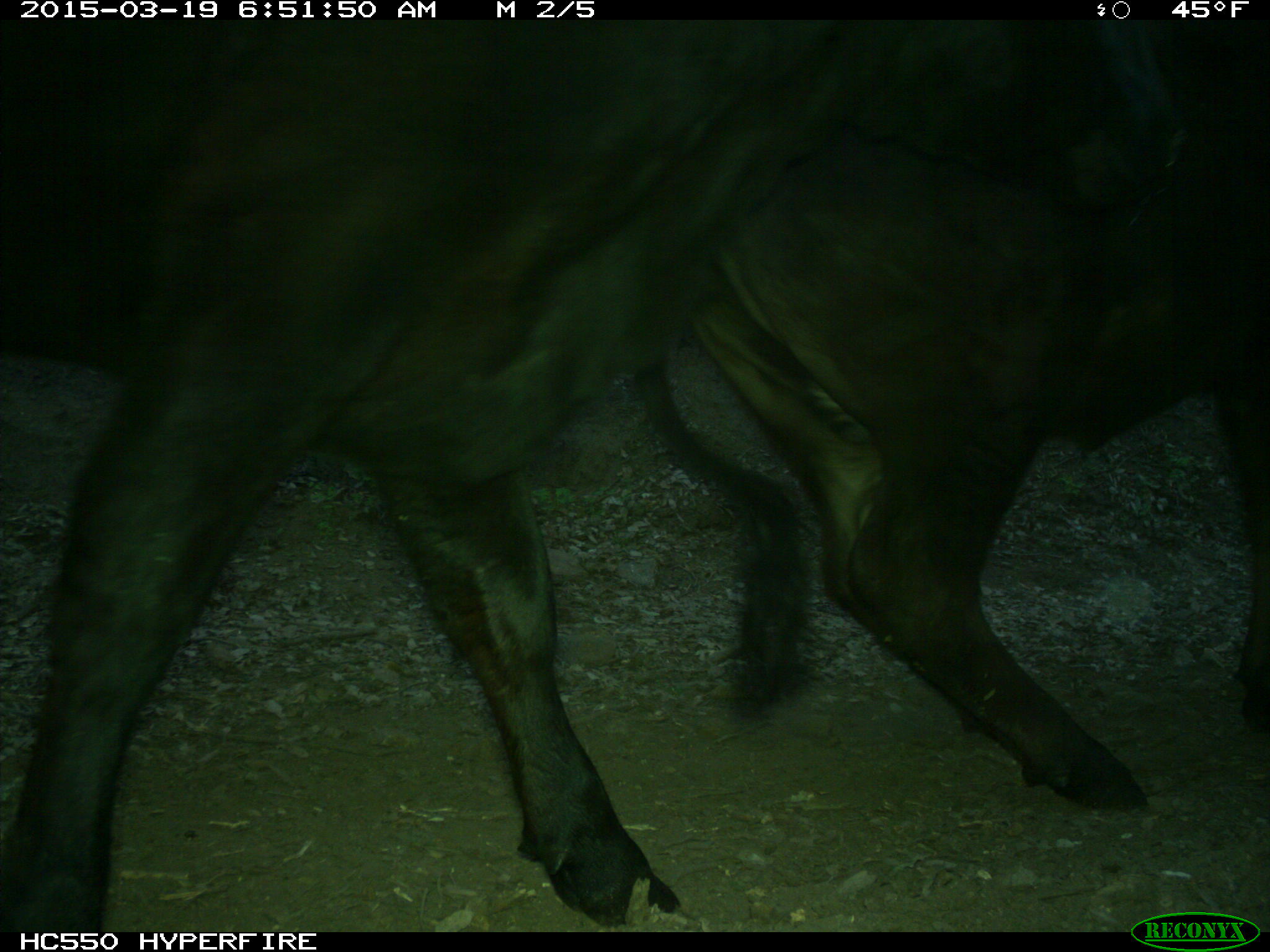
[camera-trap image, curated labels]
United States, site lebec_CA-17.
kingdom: Animalia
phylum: Chordata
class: Mammalia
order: Artiodactyla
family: Bovidae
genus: Bos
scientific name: Bos taurus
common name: domestic cow